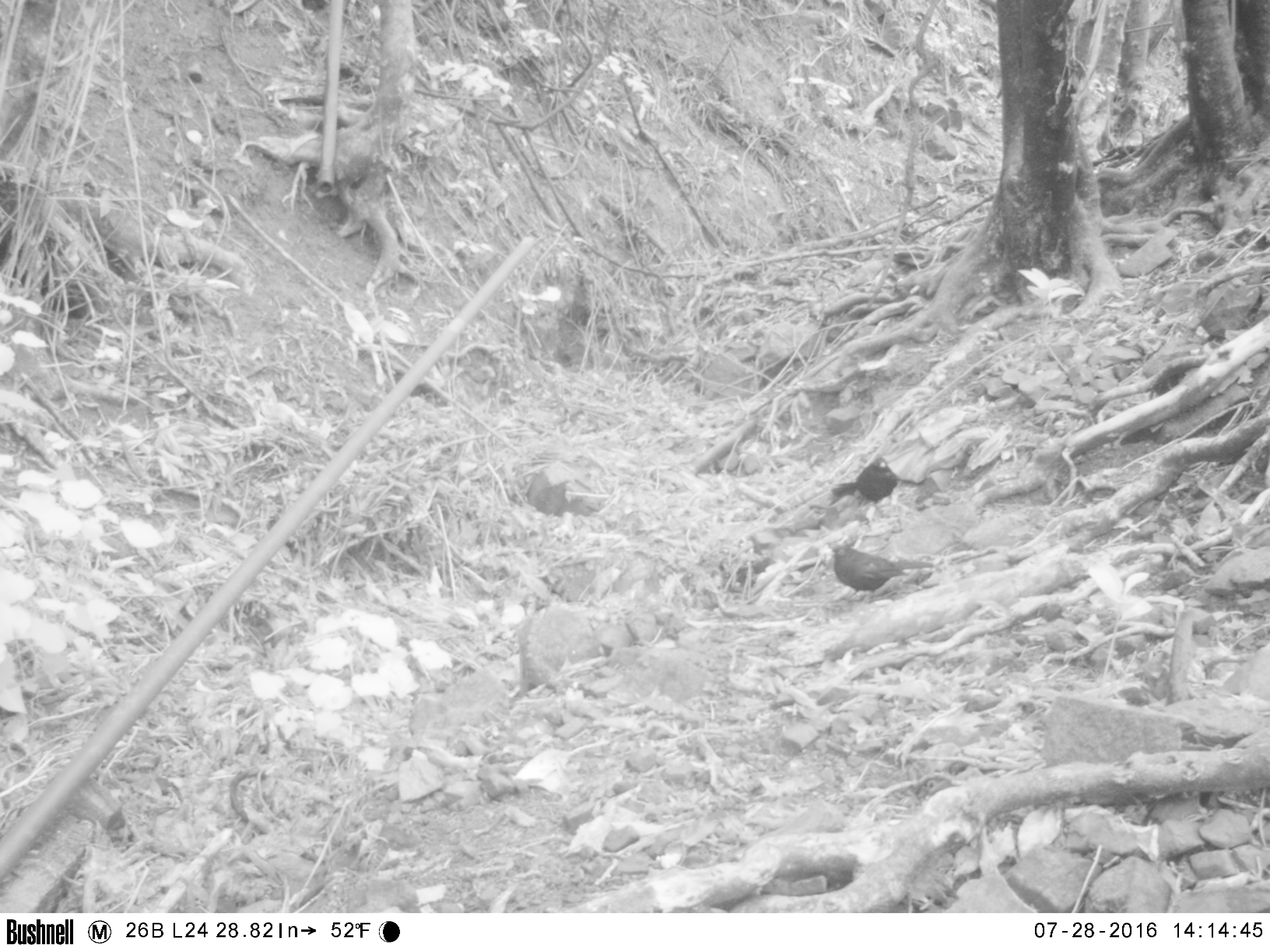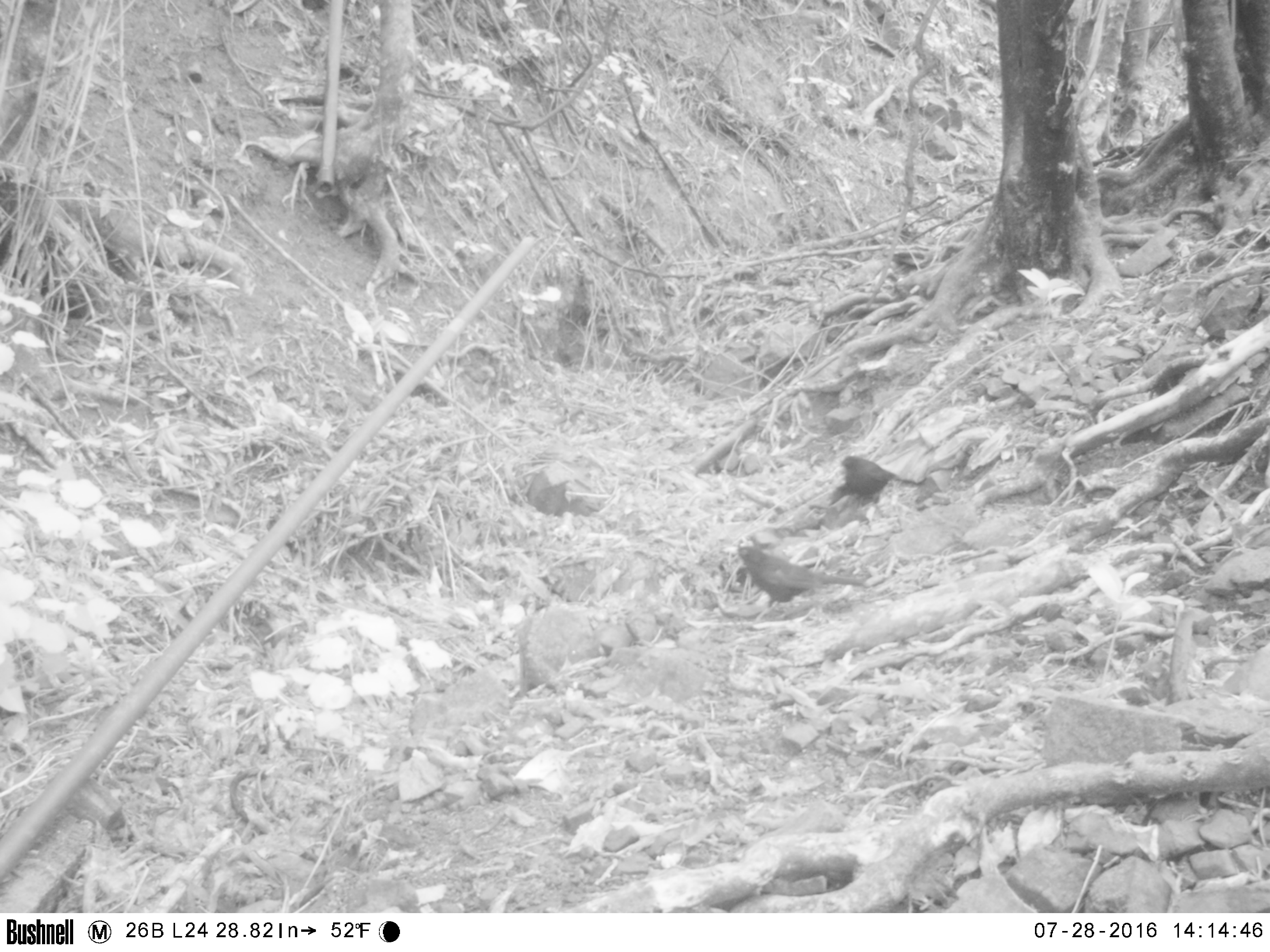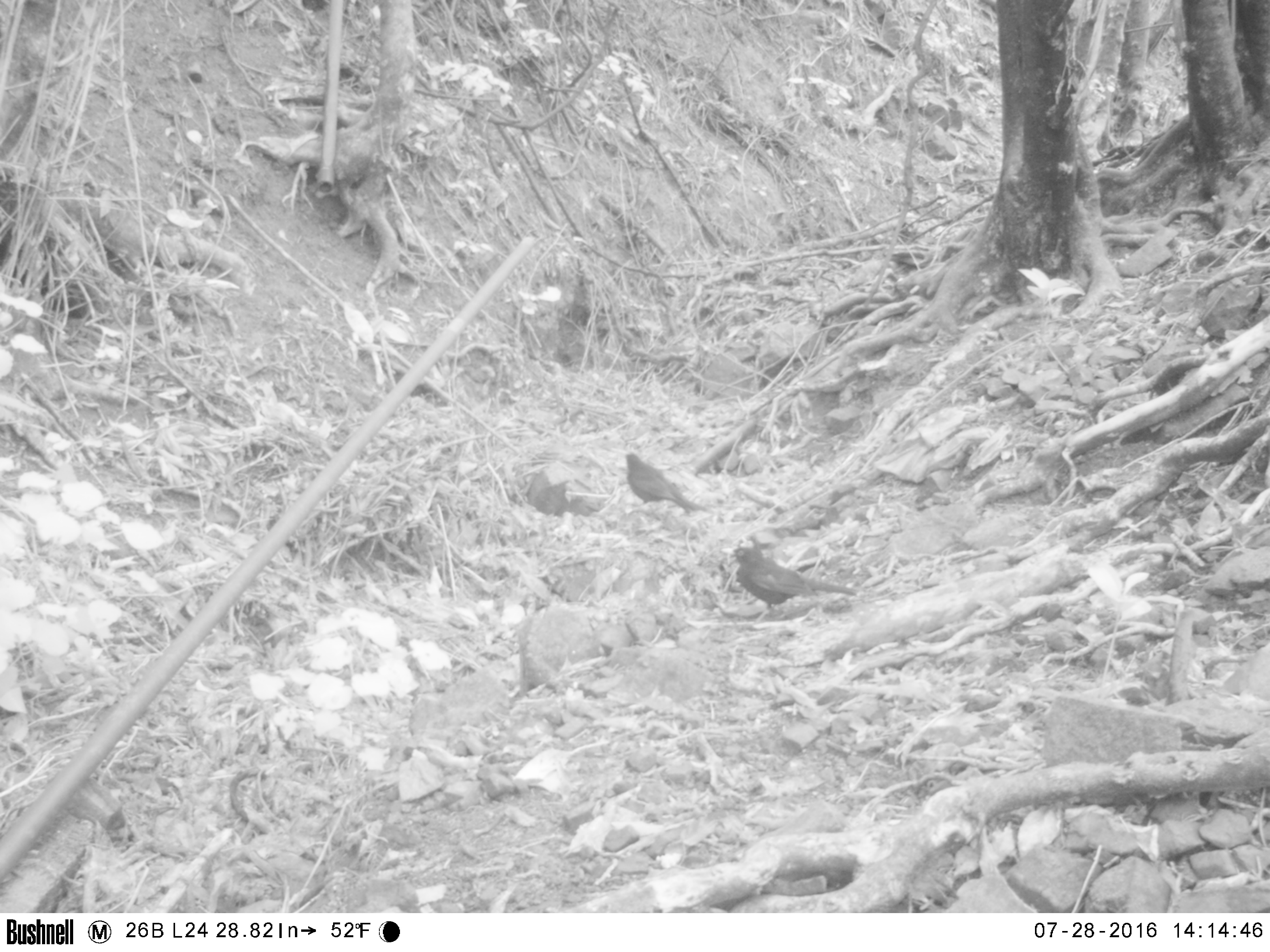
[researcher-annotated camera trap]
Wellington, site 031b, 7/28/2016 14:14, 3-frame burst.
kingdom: Animalia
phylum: Chordata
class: Aves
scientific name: Aves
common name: bird